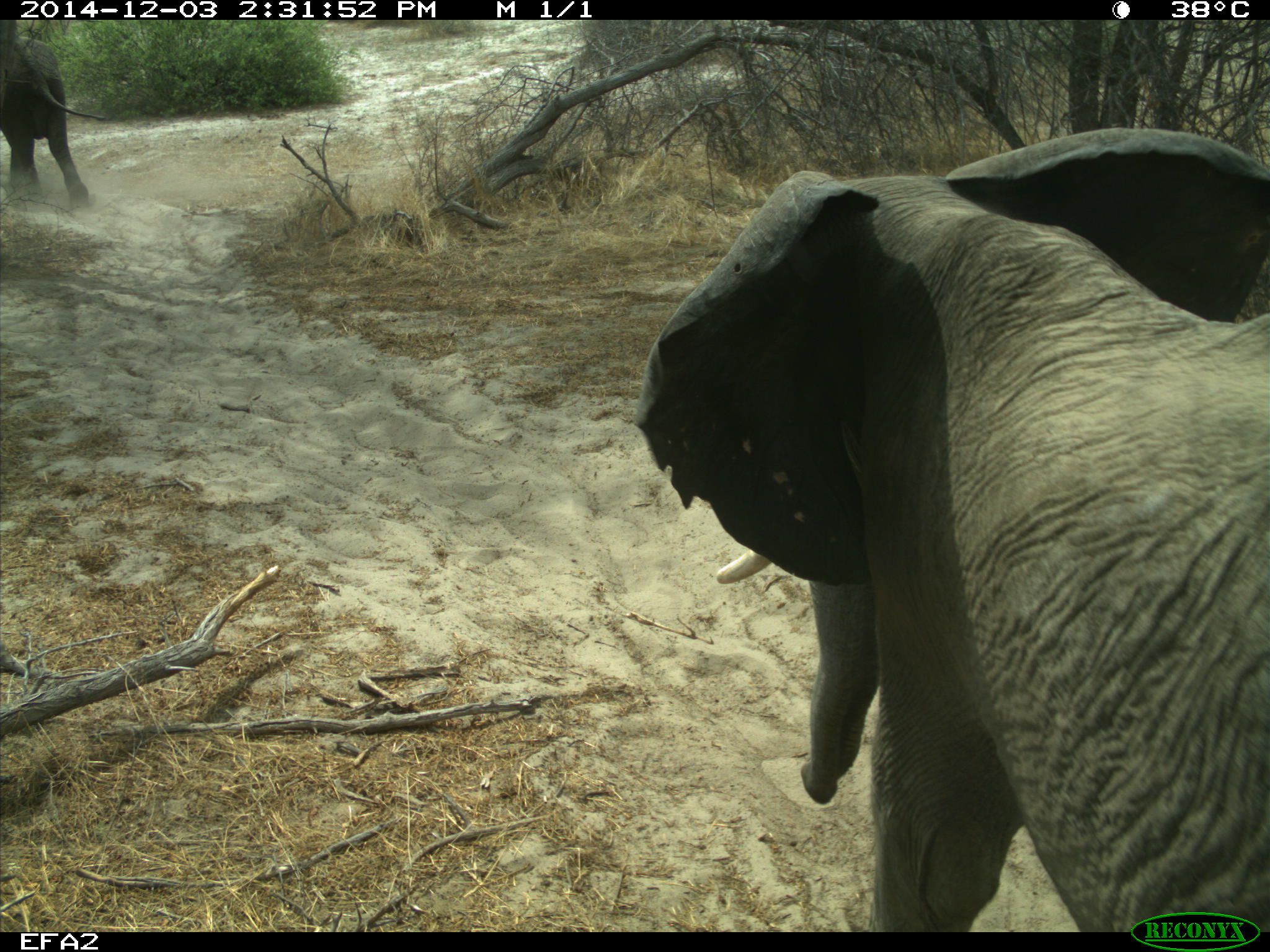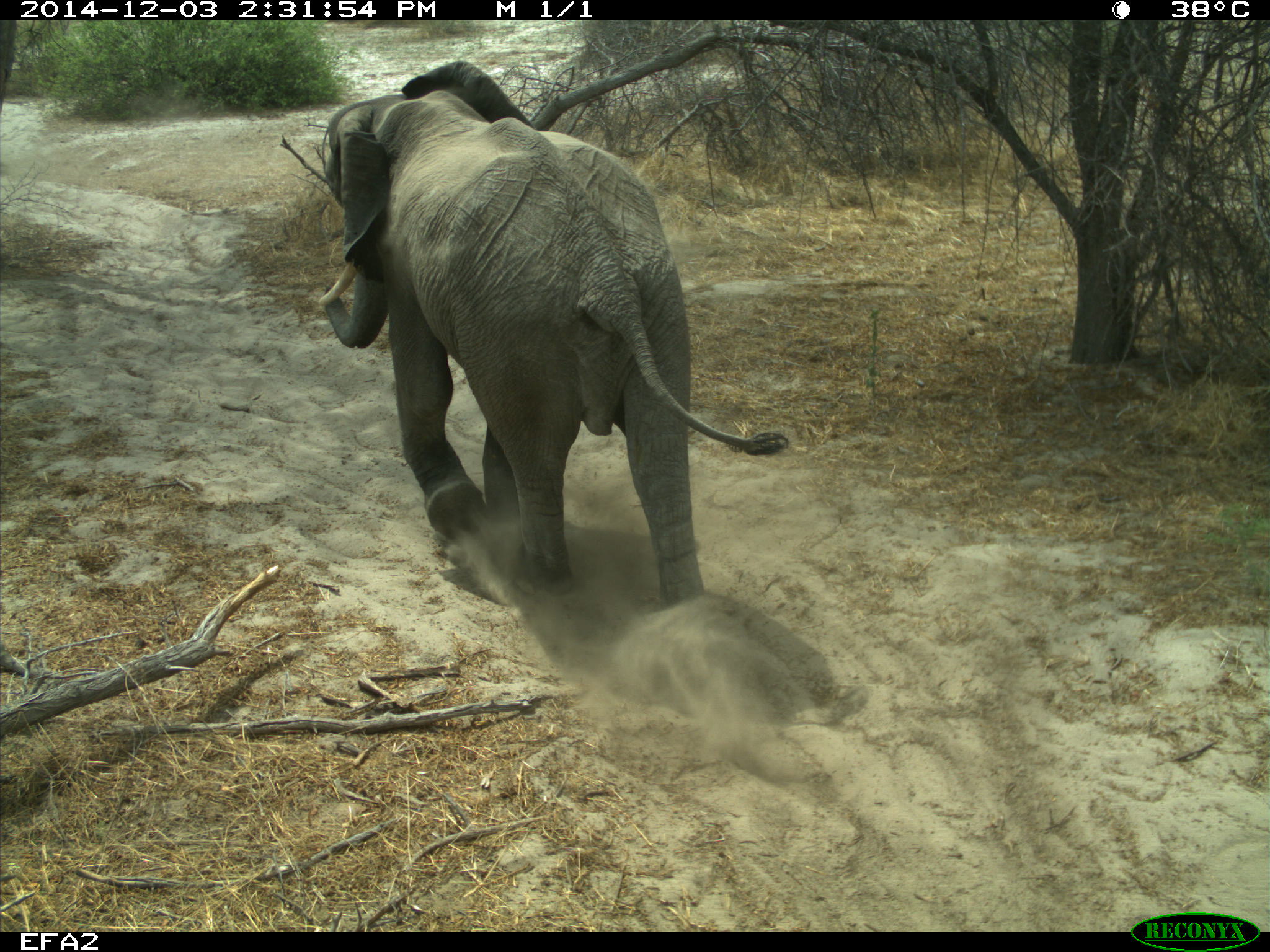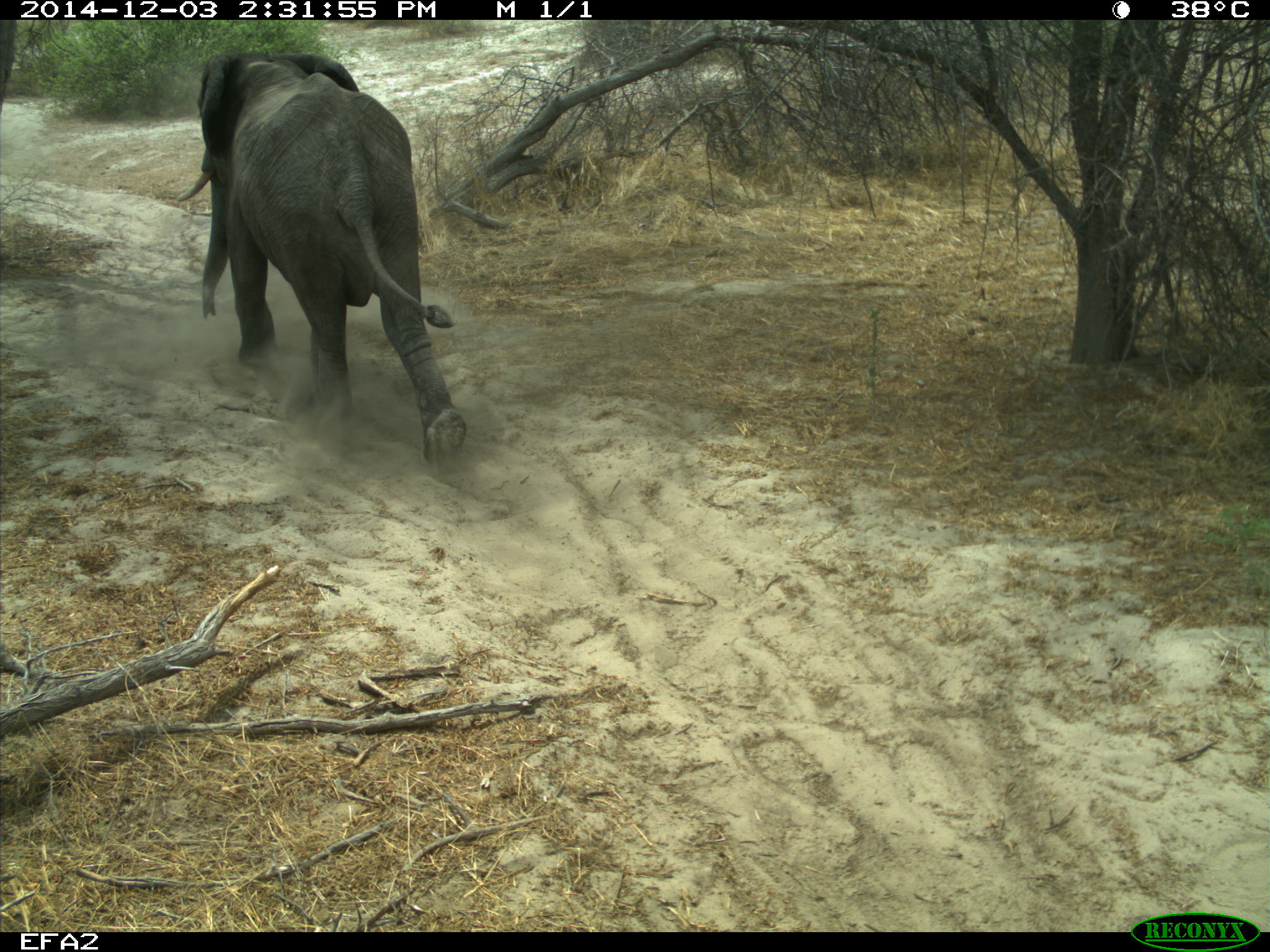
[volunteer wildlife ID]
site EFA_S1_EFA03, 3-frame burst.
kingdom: Animalia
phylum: Chordata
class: Mammalia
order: Proboscidea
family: Elephantidae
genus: Loxodonta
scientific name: Loxodonta africana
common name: african bush elephant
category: elephant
Elephant (african bush elephant) (Loxodonta africana), count 2. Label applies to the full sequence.